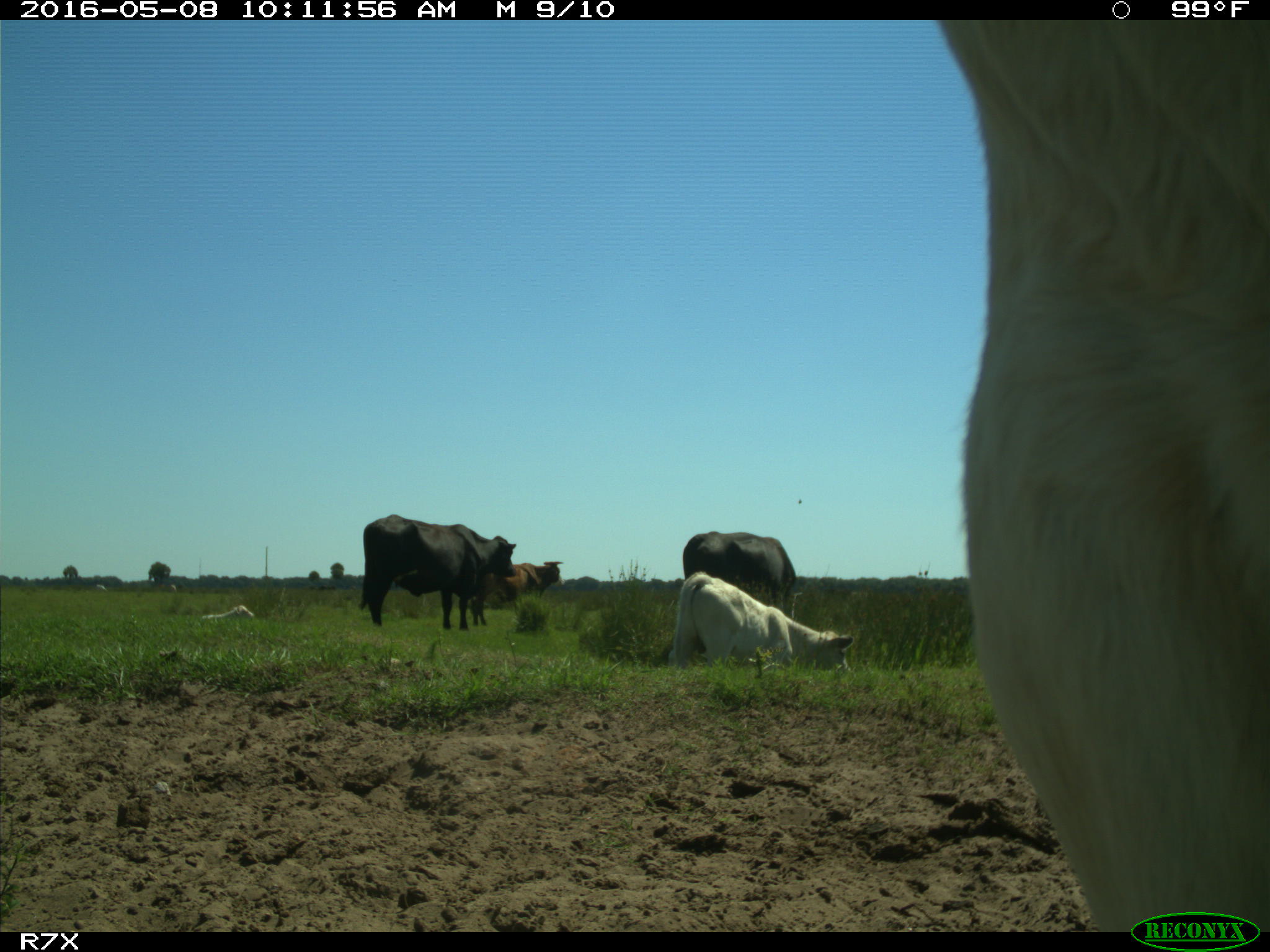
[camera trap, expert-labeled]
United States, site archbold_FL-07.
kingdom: Animalia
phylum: Chordata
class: Mammalia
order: Artiodactyla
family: Bovidae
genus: Bos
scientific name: Bos taurus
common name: domestic cow